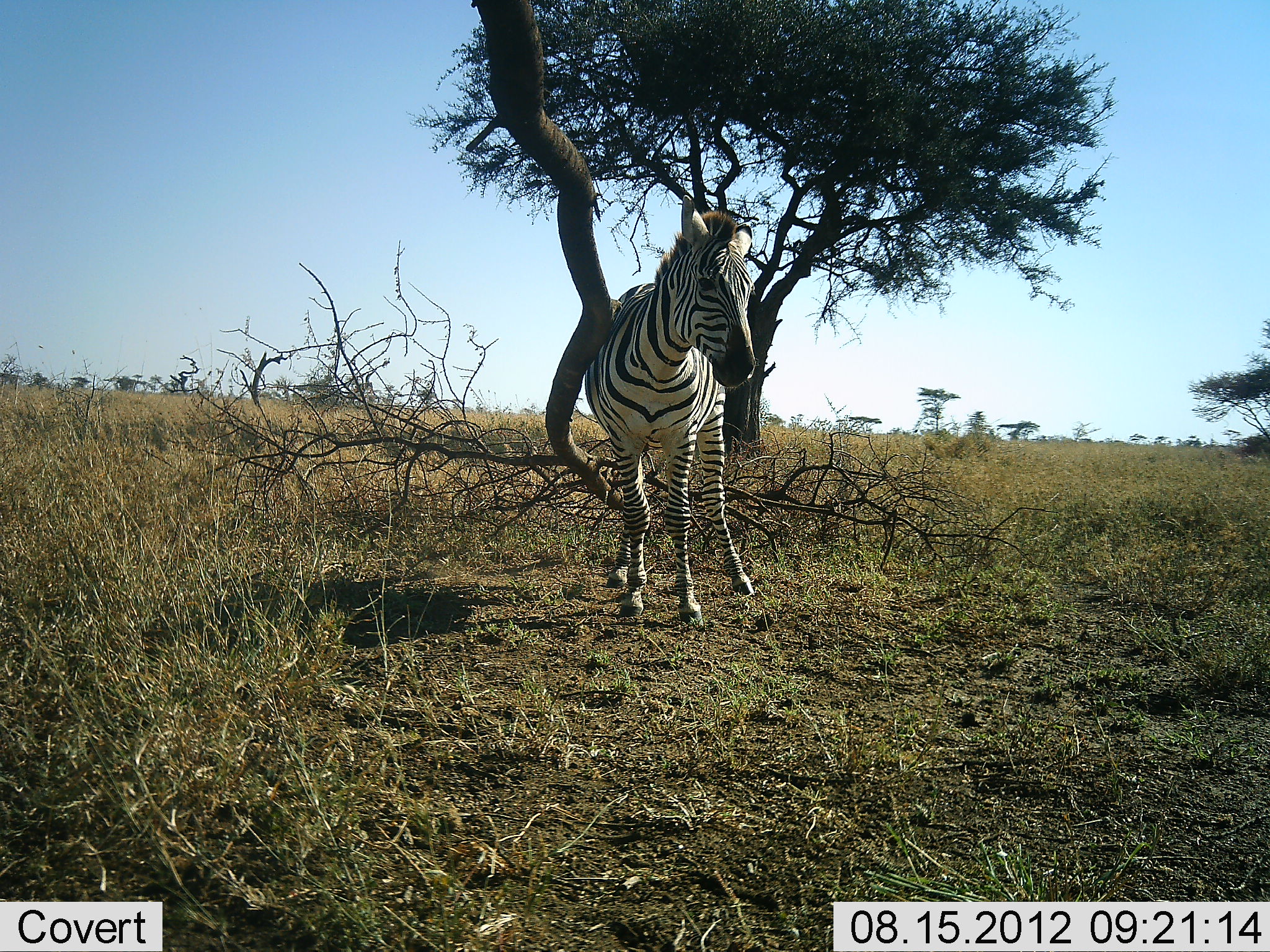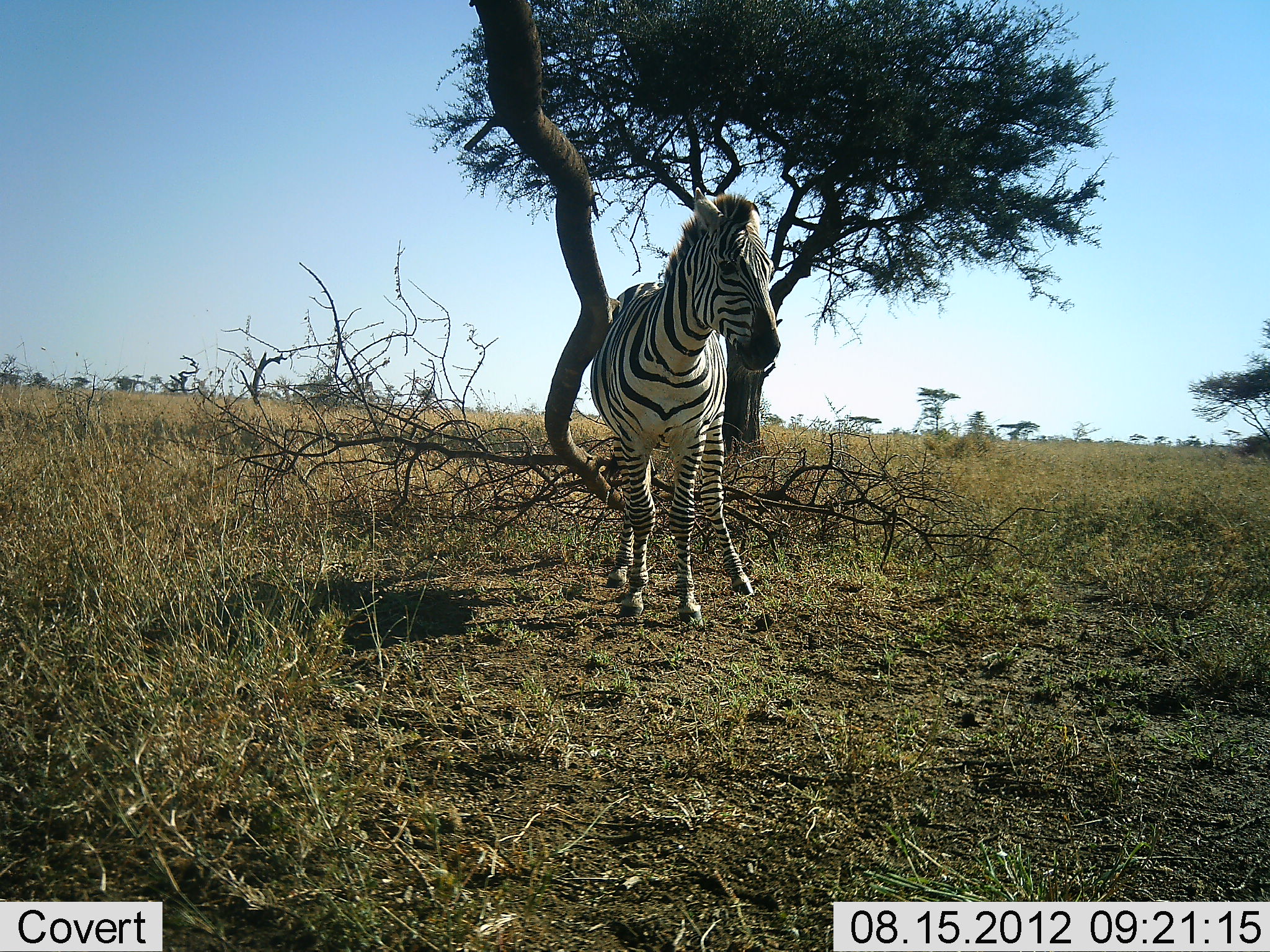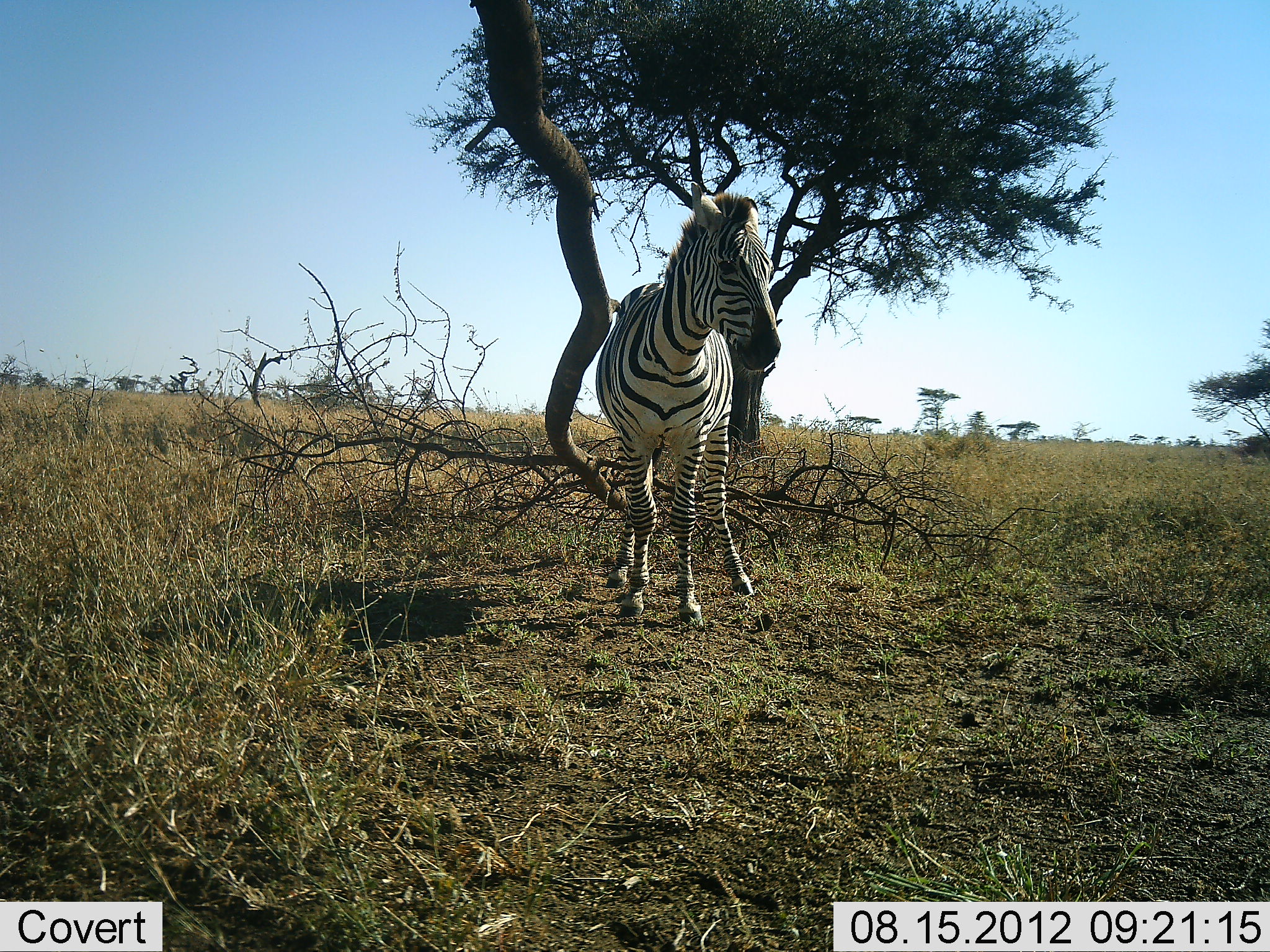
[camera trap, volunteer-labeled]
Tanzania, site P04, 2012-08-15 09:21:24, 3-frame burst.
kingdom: Animalia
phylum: Chordata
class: Mammalia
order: Perissodactyla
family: Equidae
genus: Equus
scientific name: Equus quagga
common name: plains zebra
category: zebra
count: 1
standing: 70%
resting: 0%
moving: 20%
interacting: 20%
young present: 0%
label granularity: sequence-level